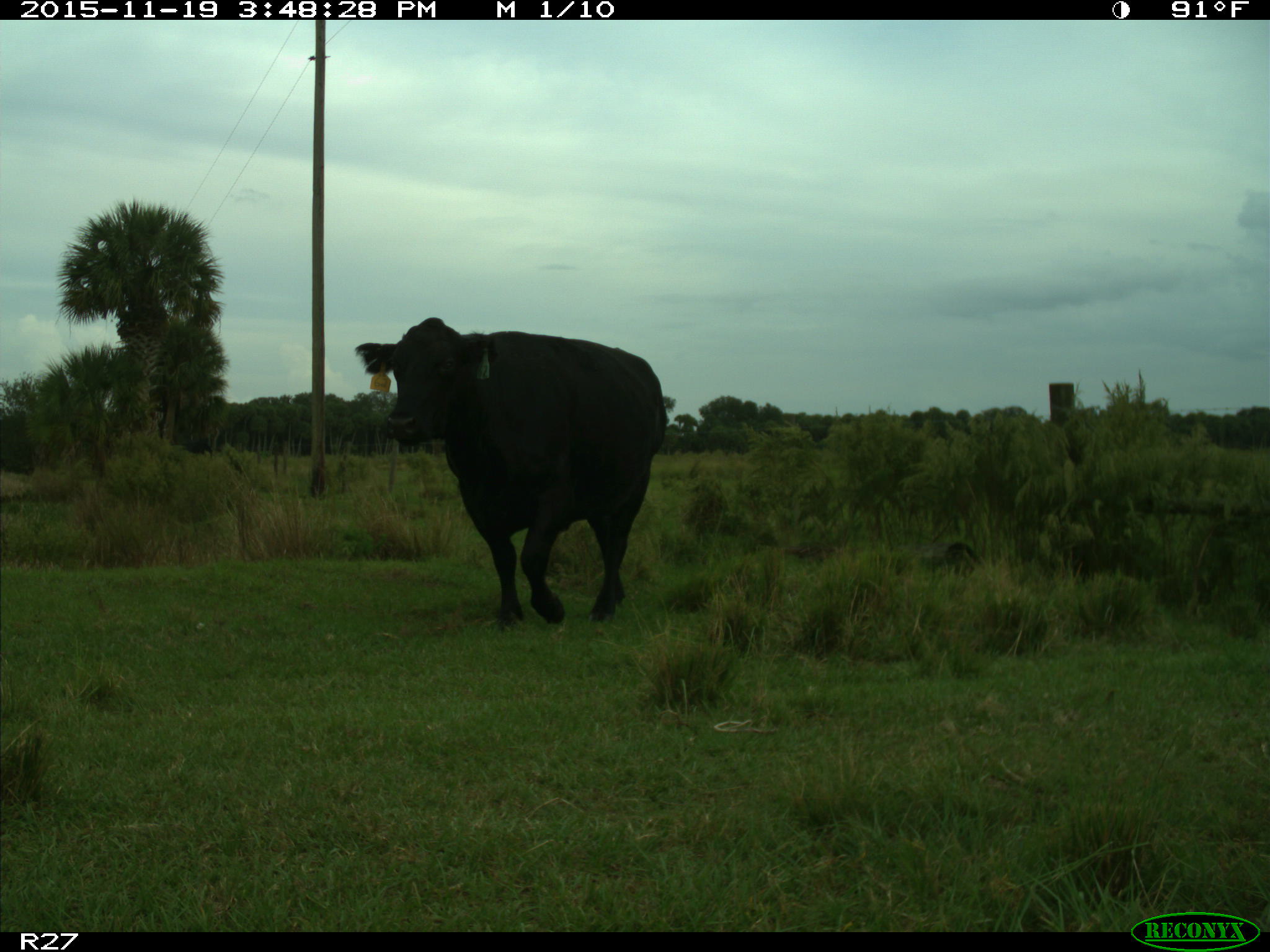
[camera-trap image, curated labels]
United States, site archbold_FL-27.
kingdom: Animalia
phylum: Chordata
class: Mammalia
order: Artiodactyla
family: Bovidae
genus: Bos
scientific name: Bos taurus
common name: domestic cow